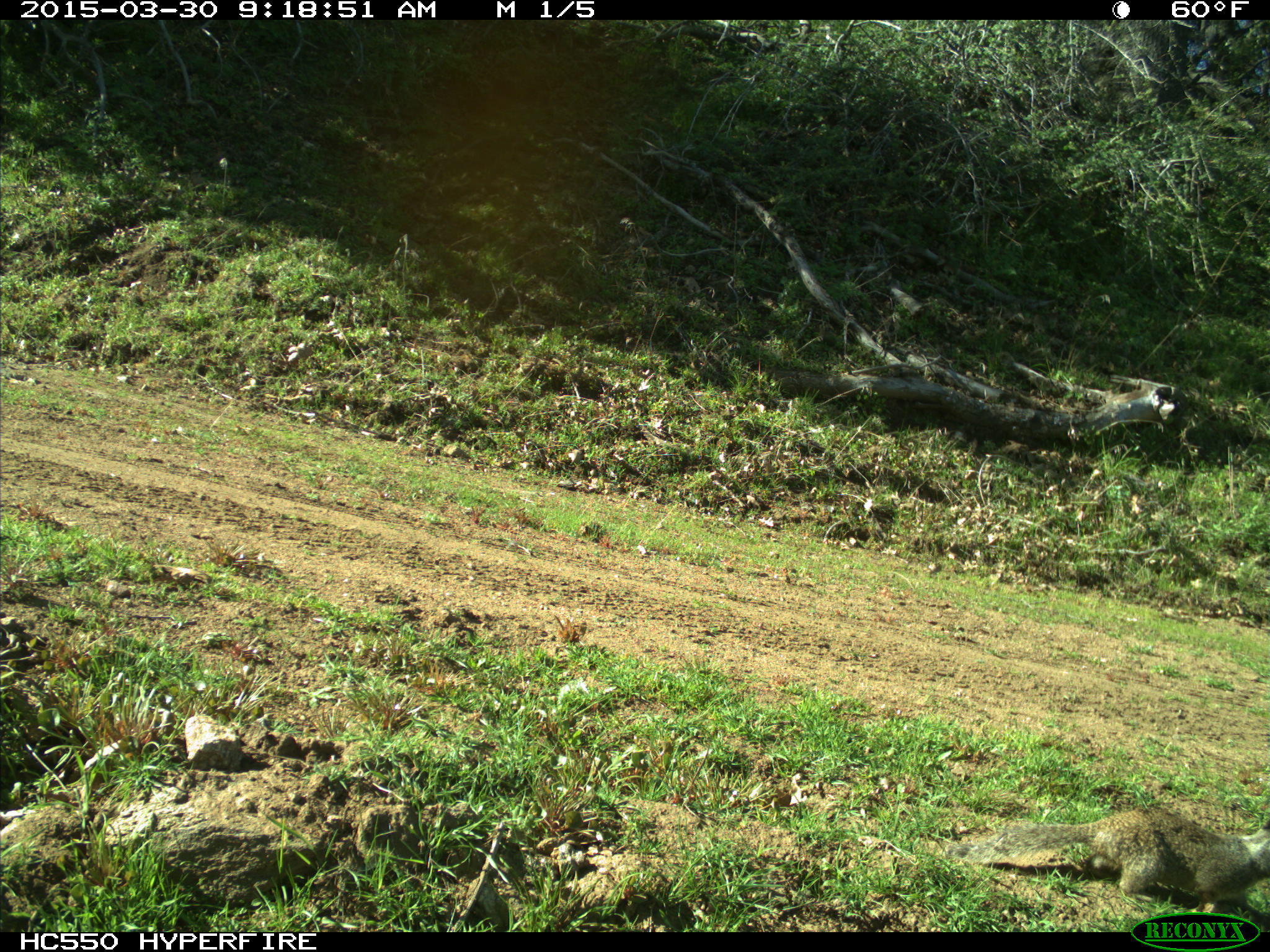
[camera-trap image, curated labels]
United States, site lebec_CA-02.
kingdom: Animalia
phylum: Chordata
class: Mammalia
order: Rodentia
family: Sciuridae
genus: Otospermophilus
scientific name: Otospermophilus beecheyi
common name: california ground squirrel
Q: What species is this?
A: Otospermophilus beecheyi (california ground squirrel).